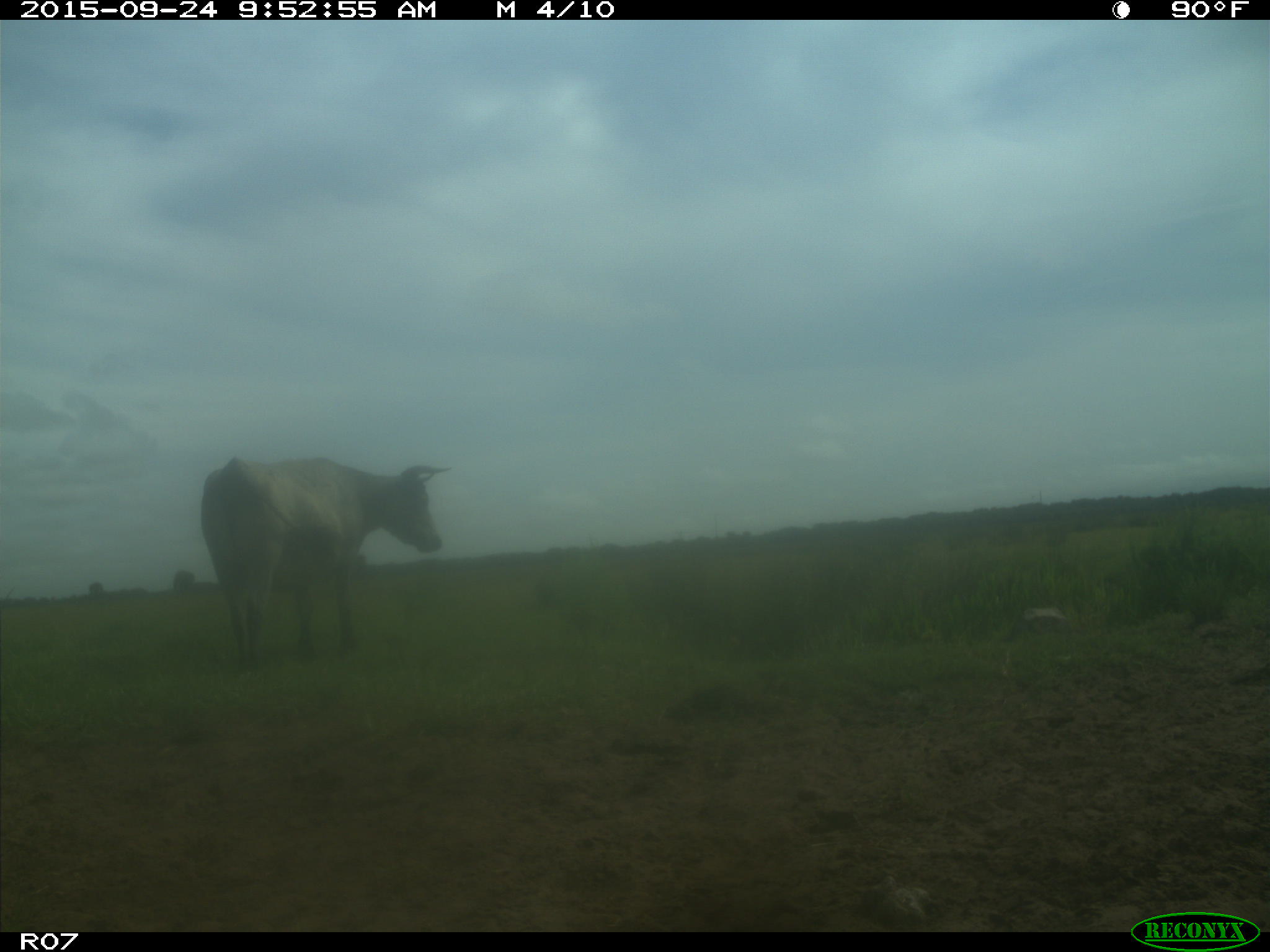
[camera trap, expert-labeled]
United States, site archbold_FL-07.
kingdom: Animalia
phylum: Chordata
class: Mammalia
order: Artiodactyla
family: Bovidae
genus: Bos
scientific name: Bos taurus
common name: domestic cow